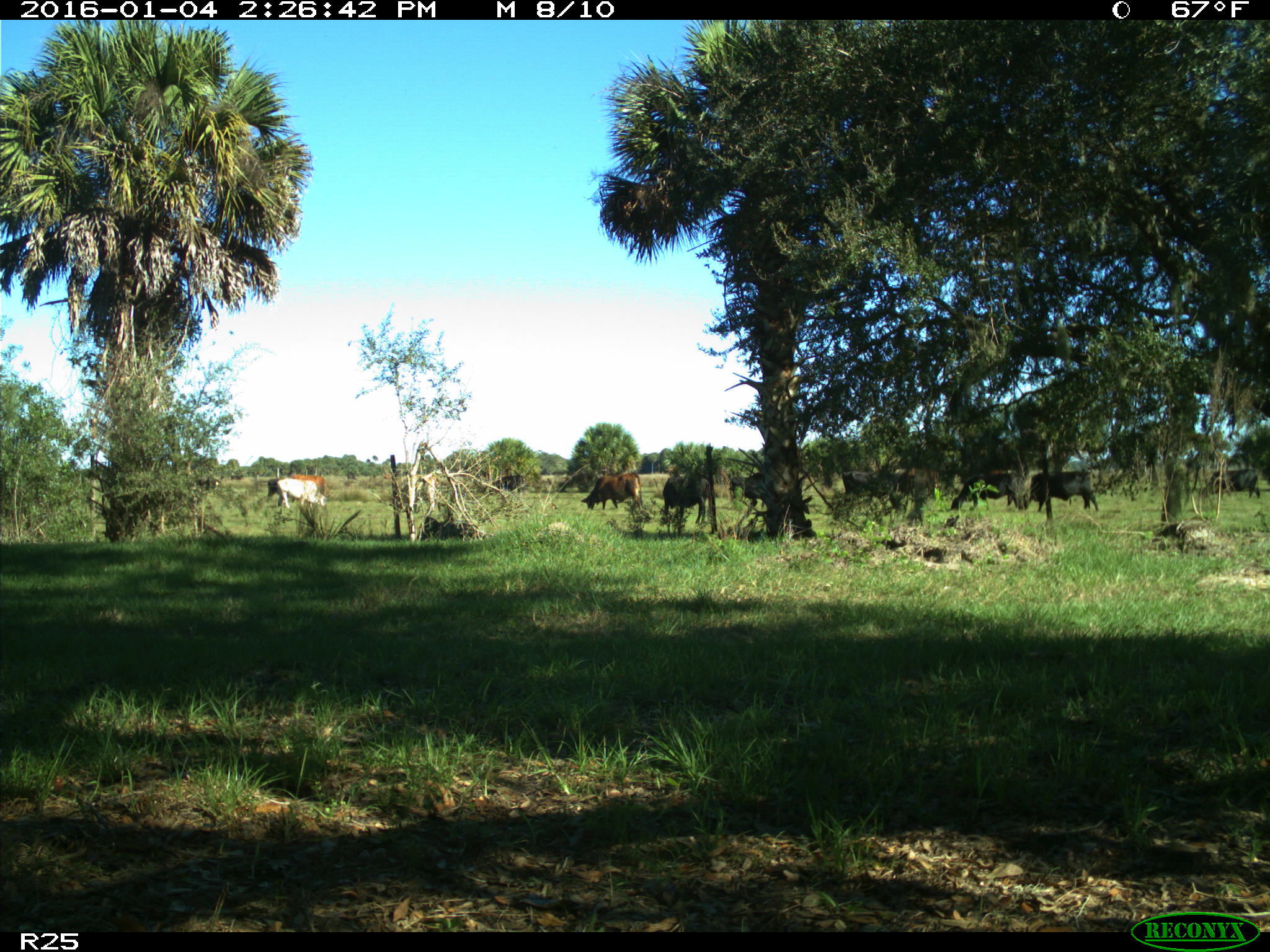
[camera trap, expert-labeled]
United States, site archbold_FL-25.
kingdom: Animalia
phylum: Chordata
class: Mammalia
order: Artiodactyla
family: Bovidae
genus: Bos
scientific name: Bos taurus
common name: domestic cow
Bos taurus (domestic cow).